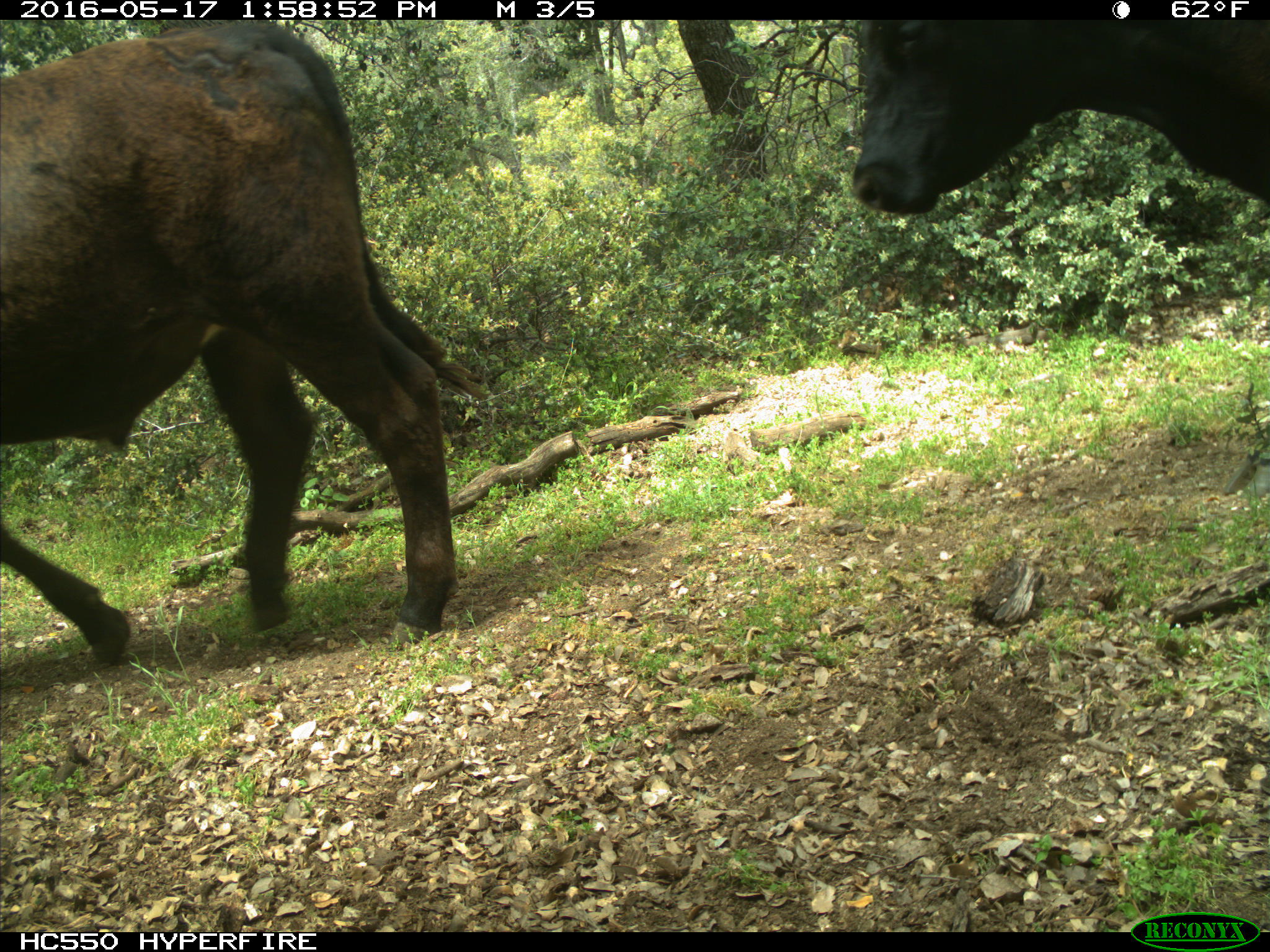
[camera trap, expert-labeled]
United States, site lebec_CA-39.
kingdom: Animalia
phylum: Chordata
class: Mammalia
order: Artiodactyla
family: Bovidae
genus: Bos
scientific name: Bos taurus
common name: domestic cow